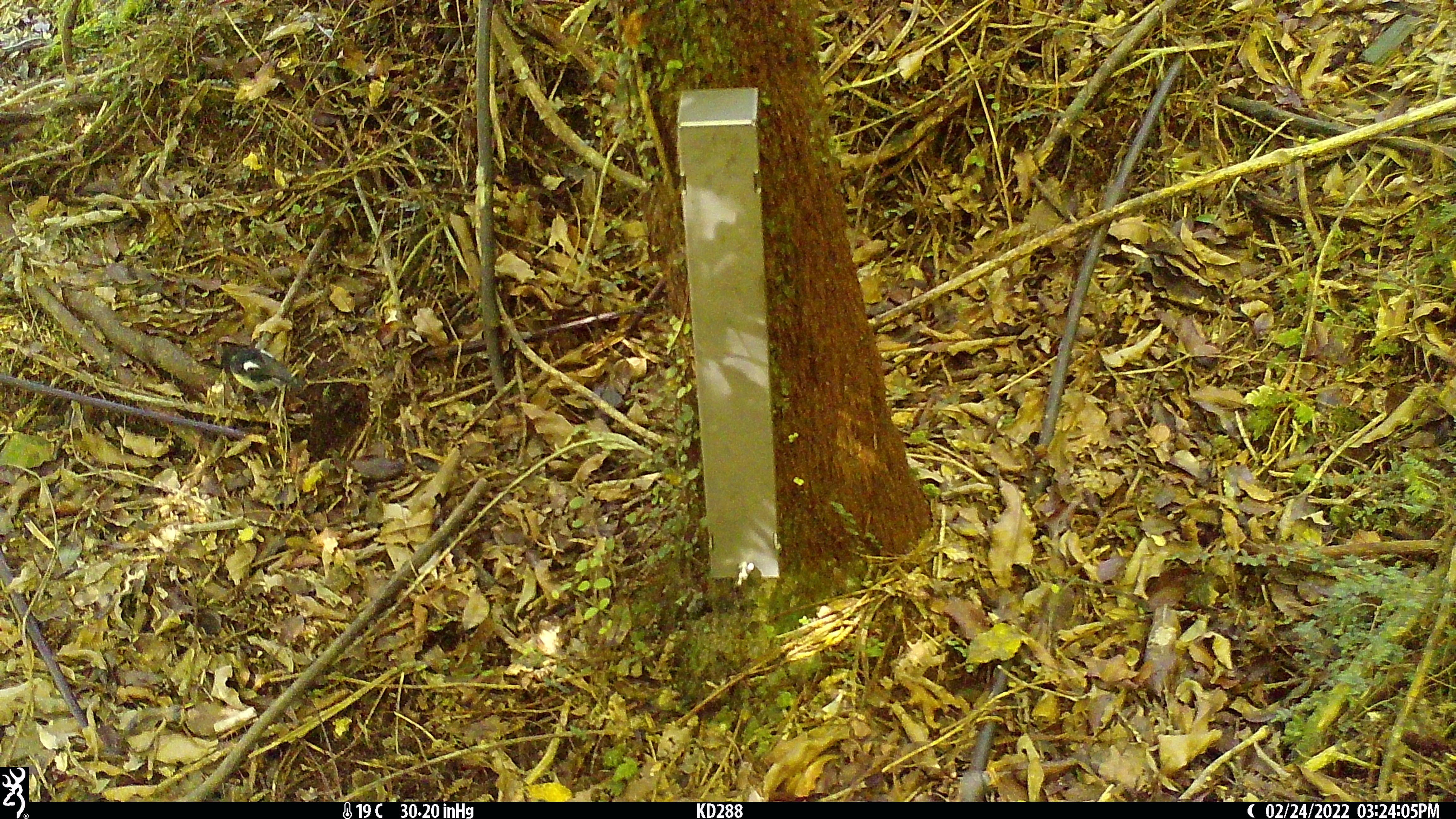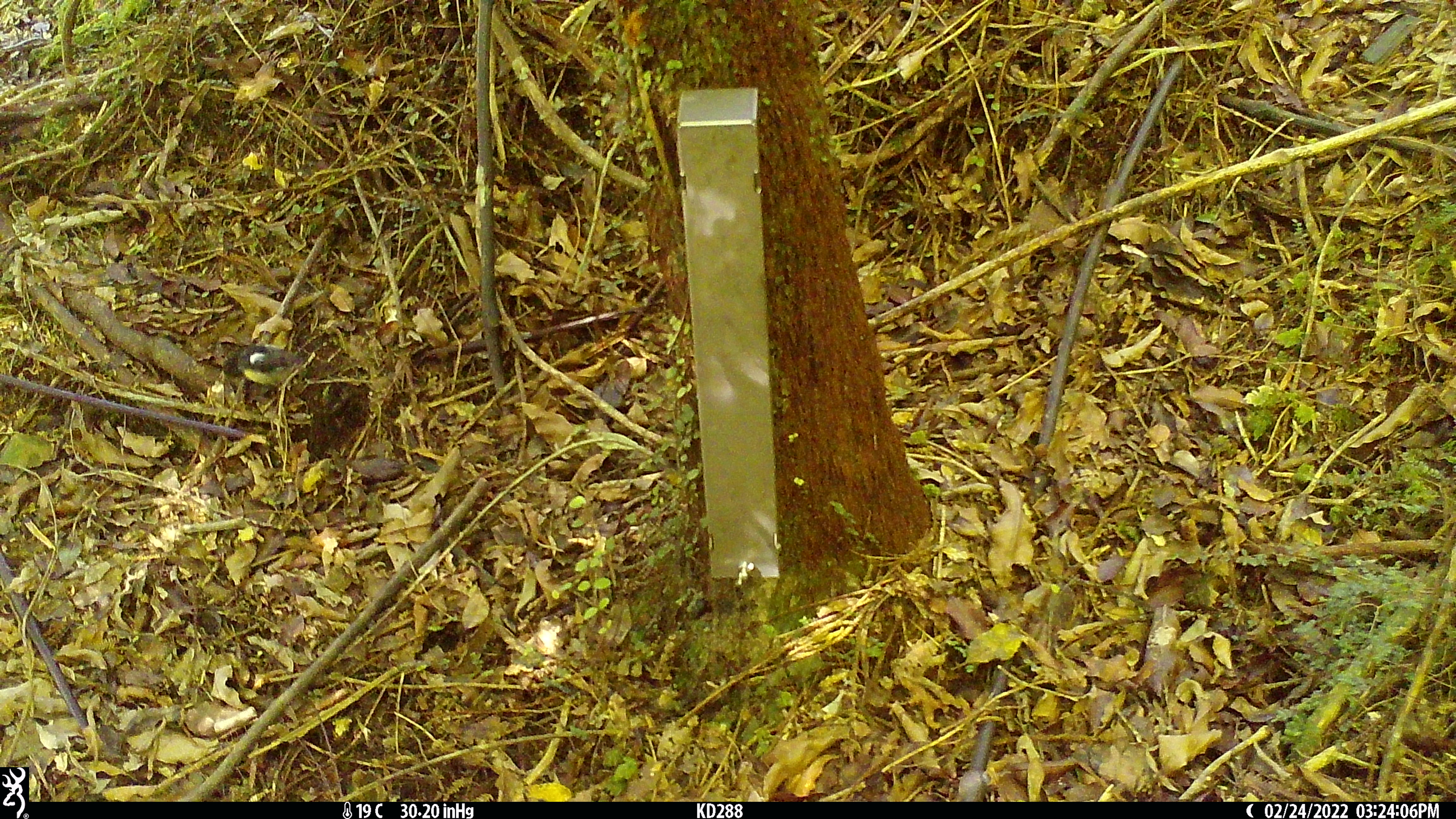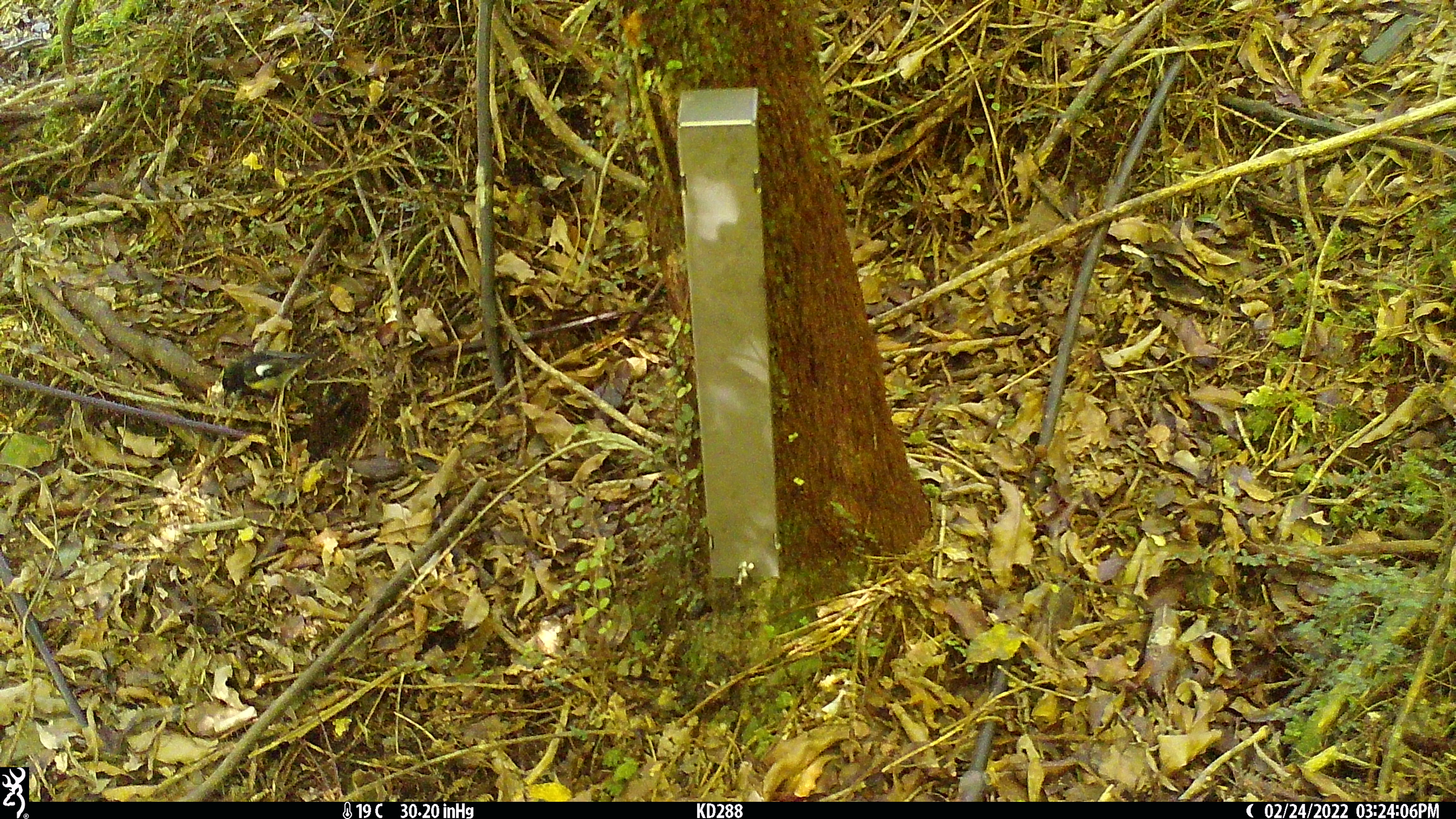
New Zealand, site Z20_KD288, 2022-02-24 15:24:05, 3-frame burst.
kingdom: Animalia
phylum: Chordata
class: Aves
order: Passeriformes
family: Petroicidae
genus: Petroica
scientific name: Petroica macrocephala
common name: tomtit